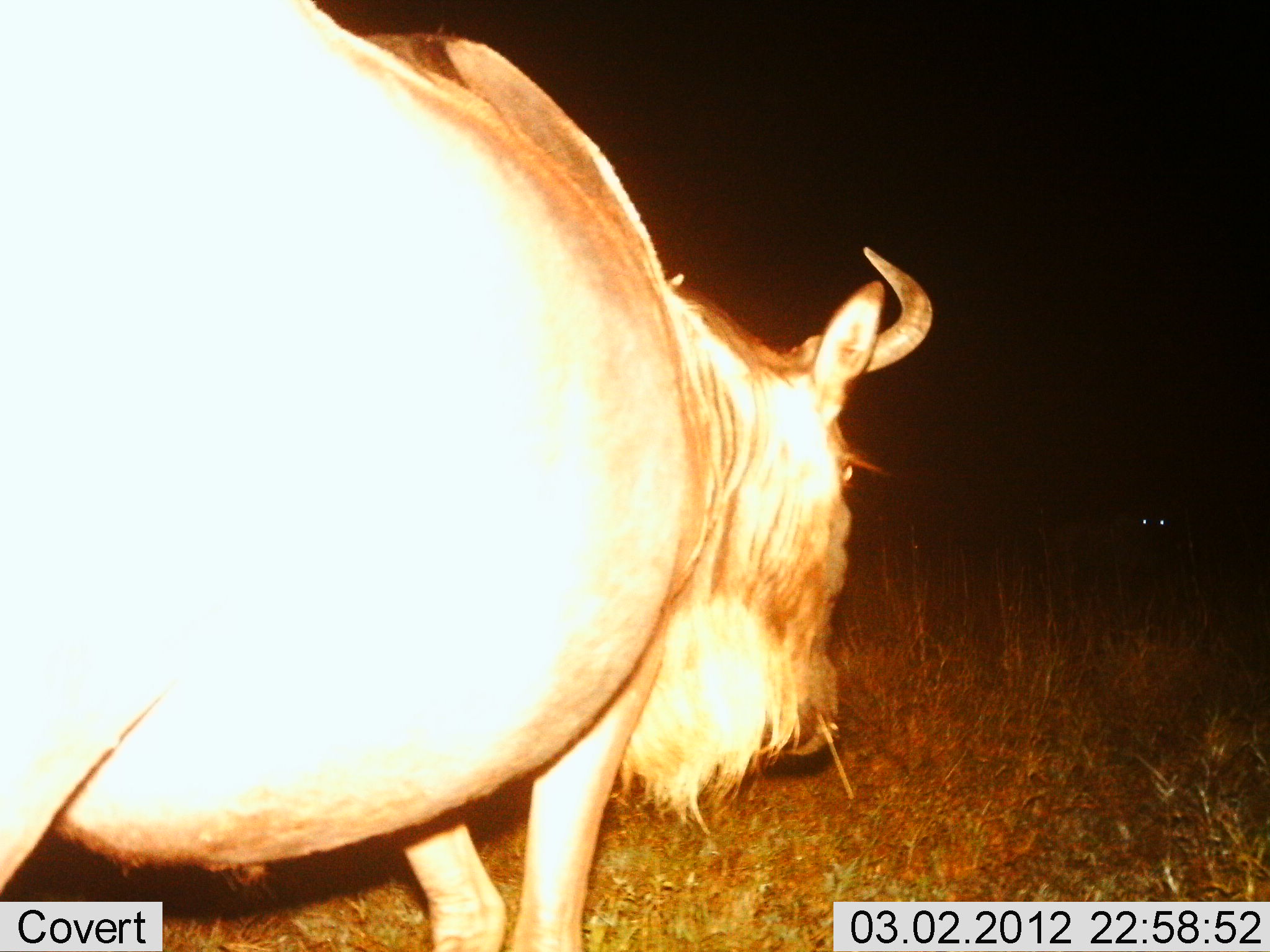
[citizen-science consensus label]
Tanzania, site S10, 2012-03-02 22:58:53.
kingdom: Animalia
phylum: Chordata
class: Mammalia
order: Artiodactyla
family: Bovidae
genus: Connochaetes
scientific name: Connochaetes taurinus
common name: blue wildebeest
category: wildebeest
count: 1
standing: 56%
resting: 0%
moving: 40%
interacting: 4%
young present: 0%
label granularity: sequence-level